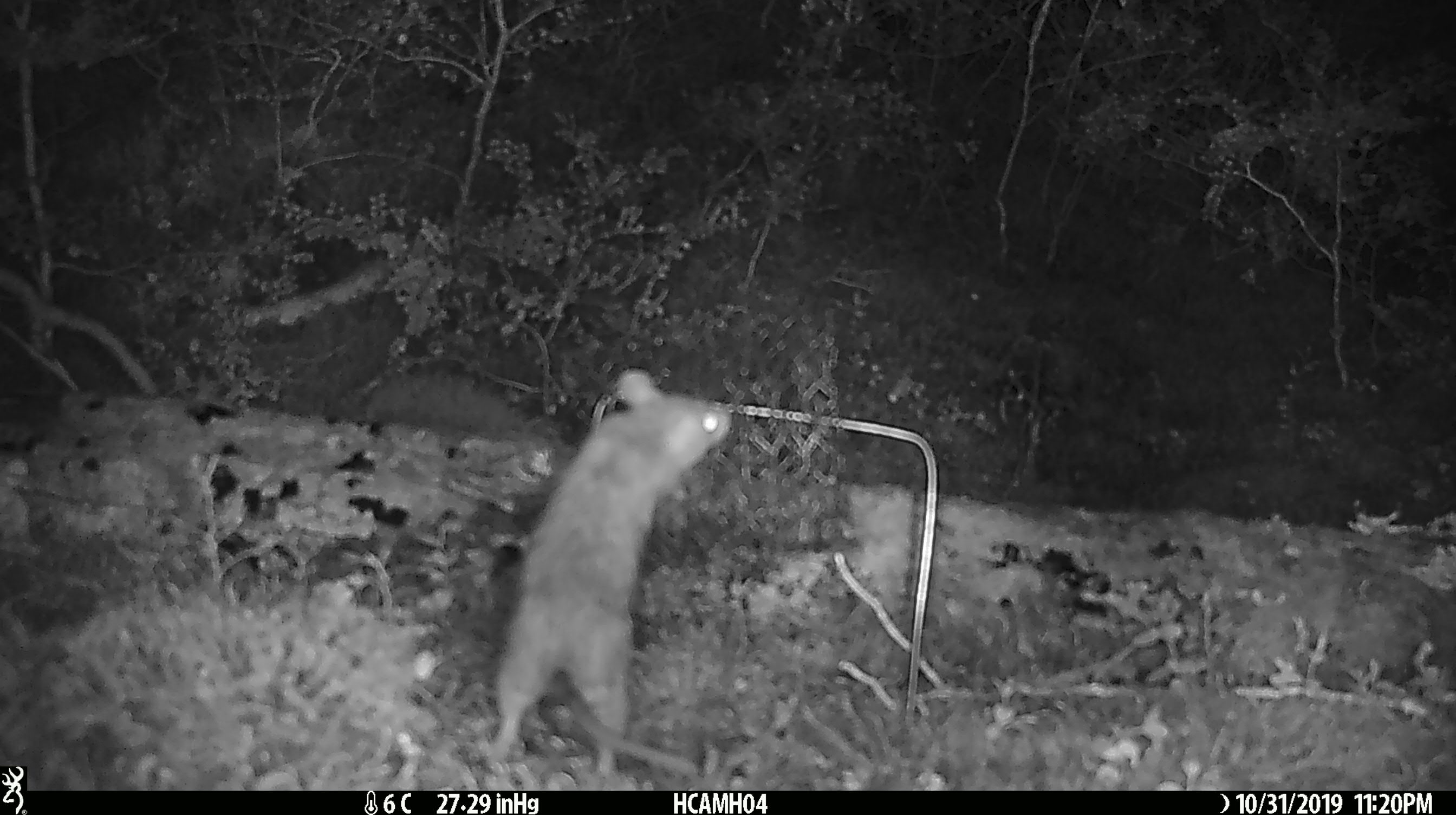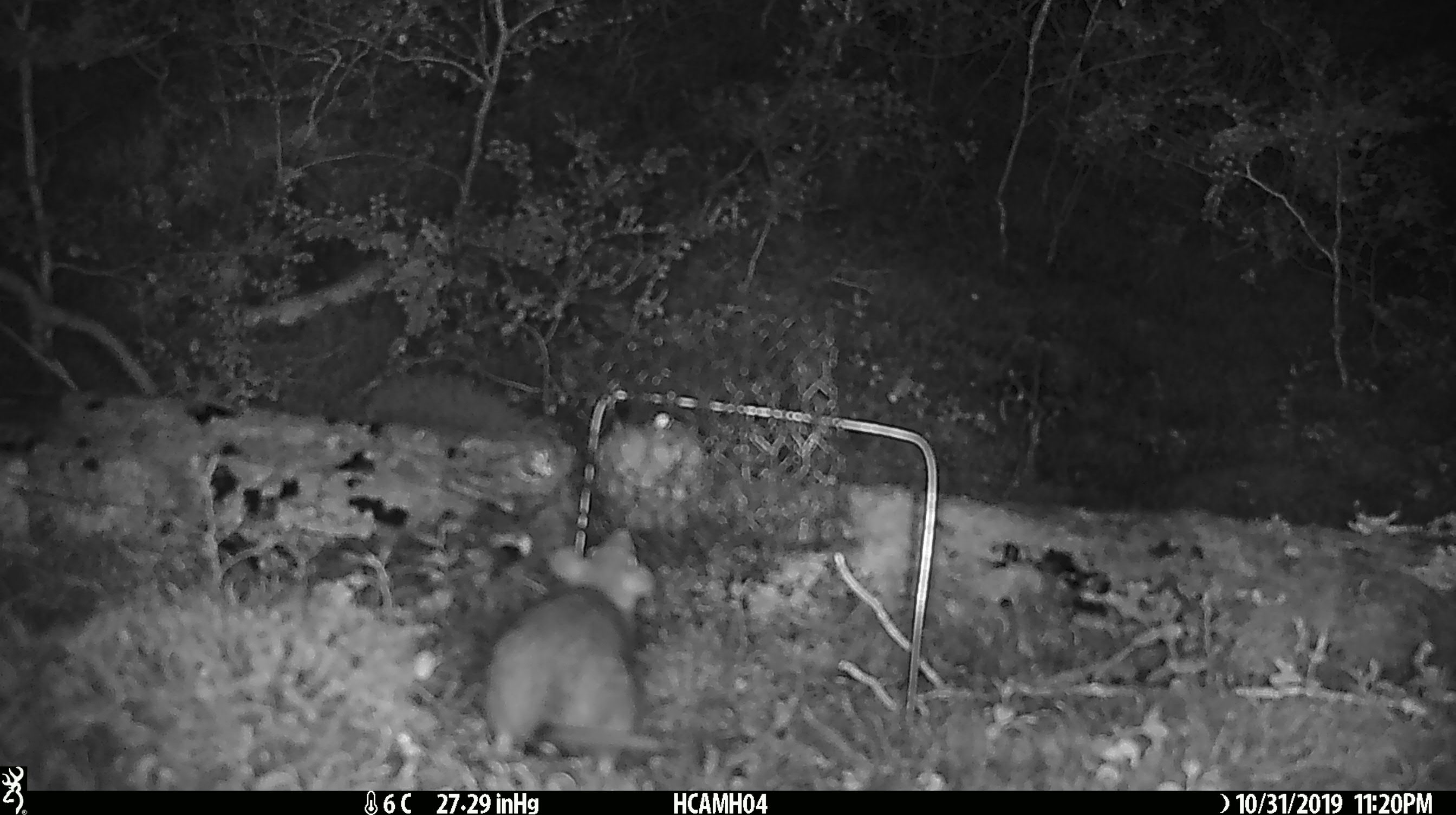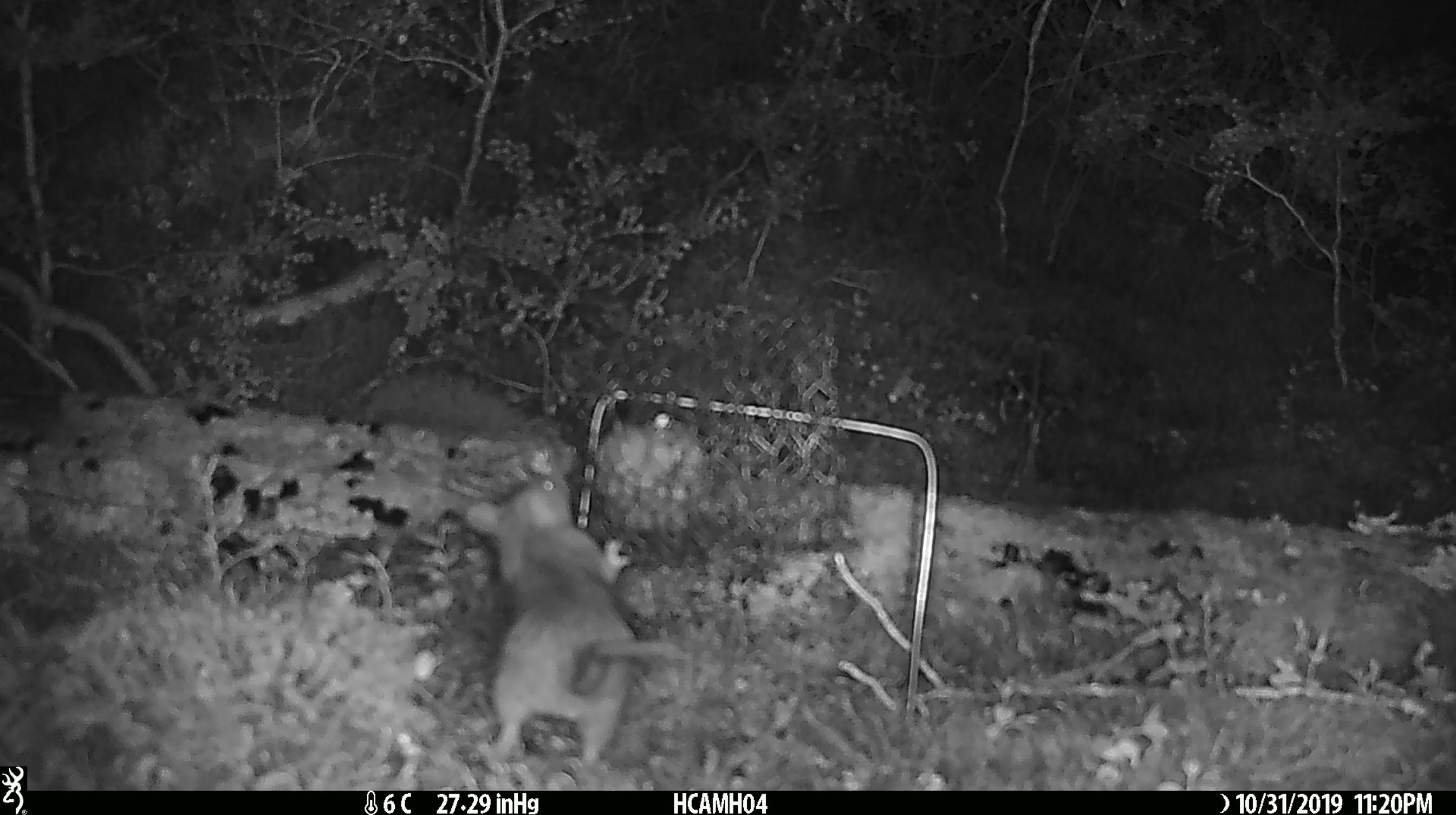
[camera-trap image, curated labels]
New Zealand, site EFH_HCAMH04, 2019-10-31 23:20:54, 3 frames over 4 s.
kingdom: Animalia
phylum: Chordata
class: Mammalia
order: Rodentia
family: Muridae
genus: Rattus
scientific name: Rattus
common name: rat